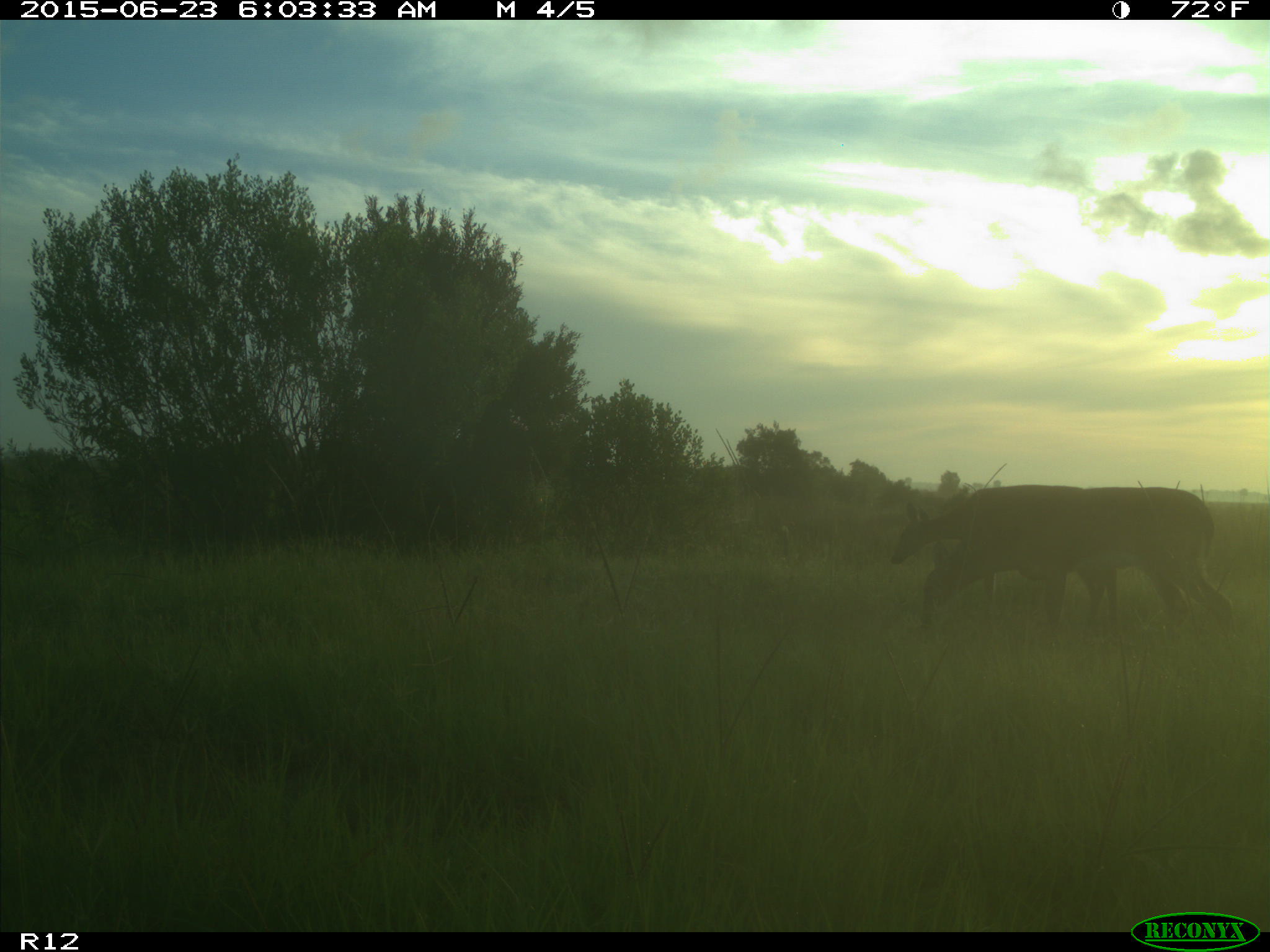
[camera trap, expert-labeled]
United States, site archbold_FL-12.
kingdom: Animalia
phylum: Chordata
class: Mammalia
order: Artiodactyla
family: Cervidae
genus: Odocoileus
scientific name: Odocoileus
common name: deer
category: unidentified deer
Unidentified deer (deer) (Odocoileus).